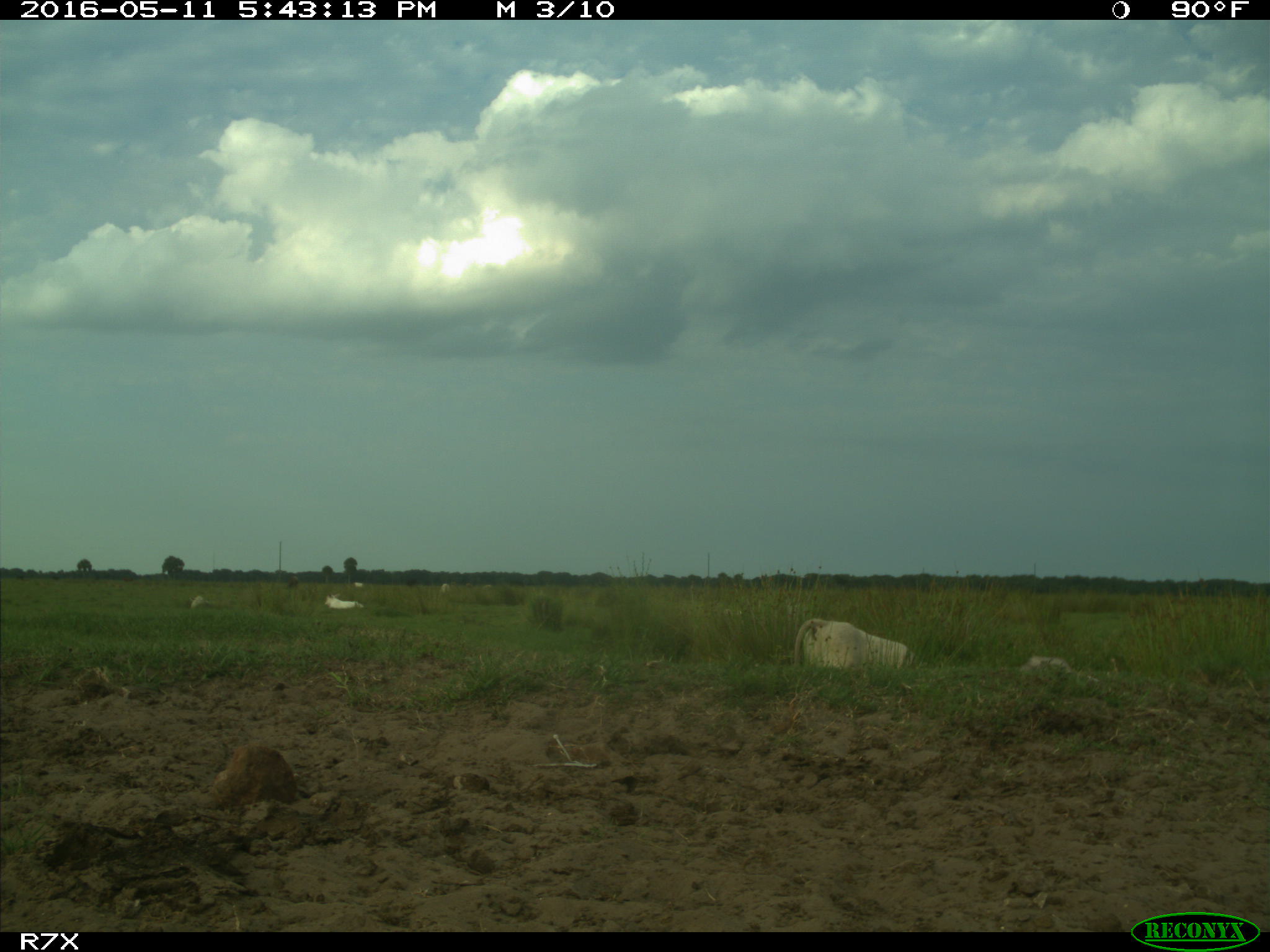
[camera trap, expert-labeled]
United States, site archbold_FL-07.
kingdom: Animalia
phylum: Chordata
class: Mammalia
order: Artiodactyla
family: Bovidae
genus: Bos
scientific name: Bos taurus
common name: domestic cow